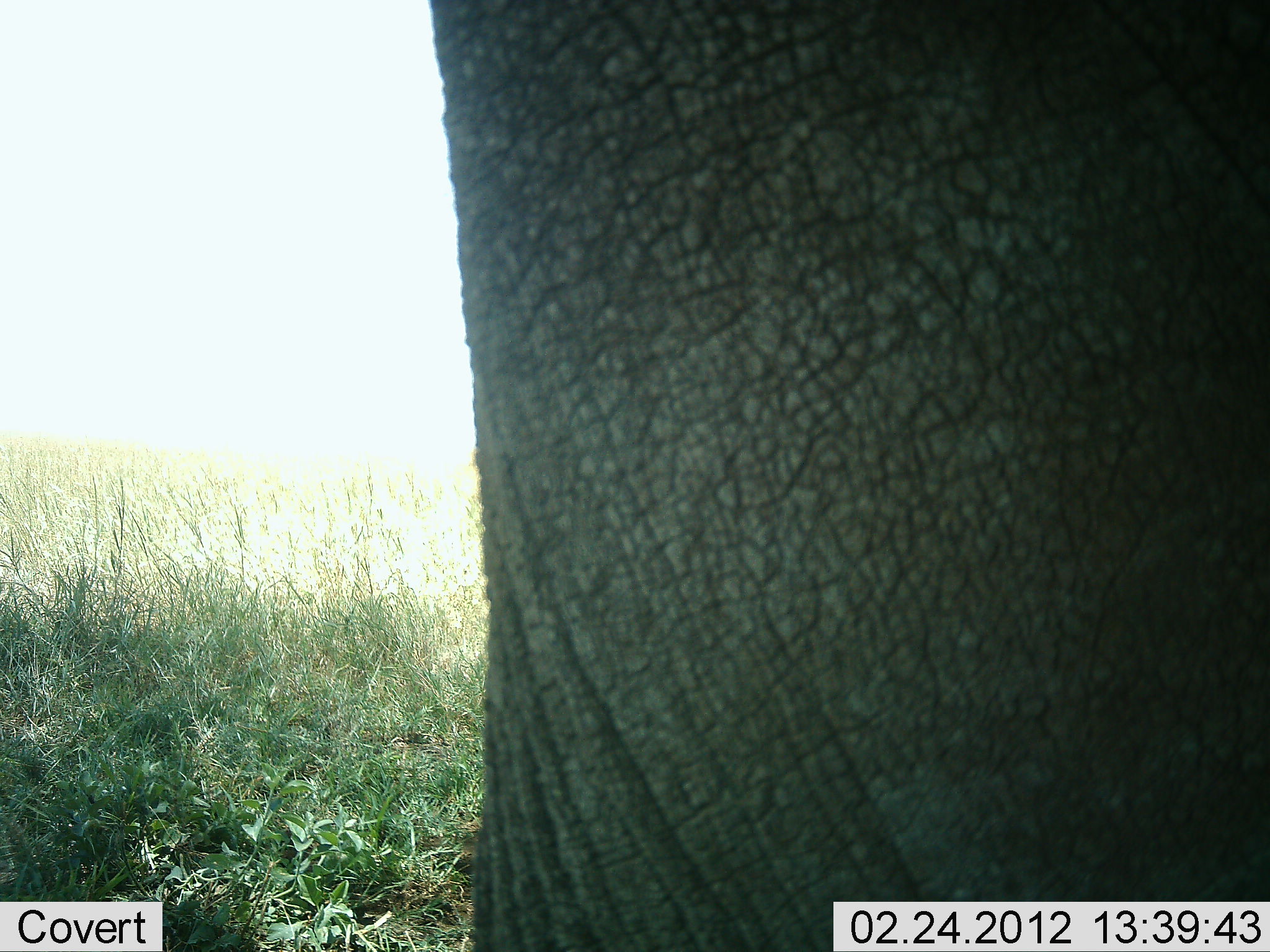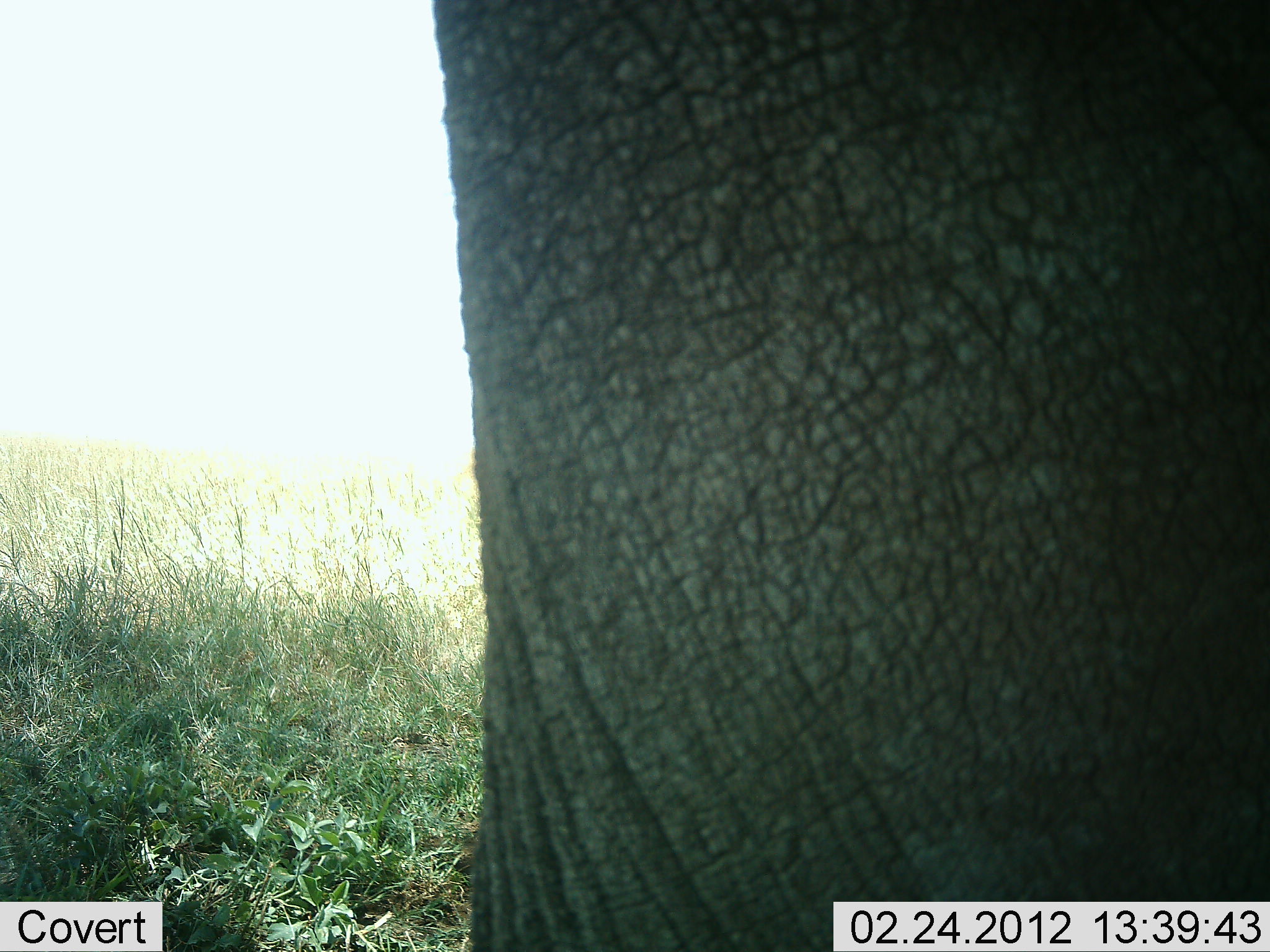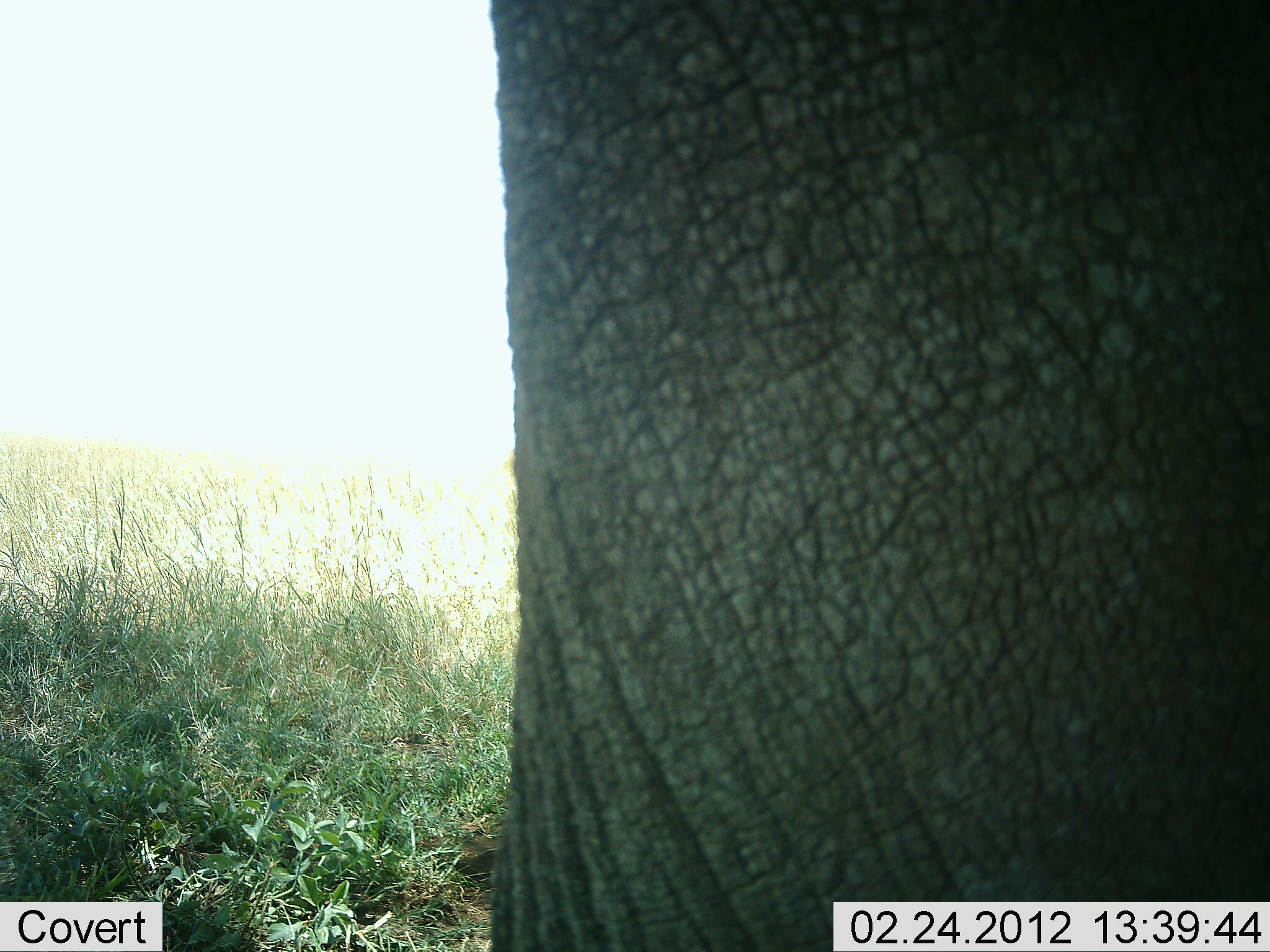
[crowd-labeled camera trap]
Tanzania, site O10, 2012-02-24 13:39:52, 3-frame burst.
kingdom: Animalia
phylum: Chordata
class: Mammalia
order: Proboscidea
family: Elephantidae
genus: Loxodonta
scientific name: Loxodonta africana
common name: african bush elephant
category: elephant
Elephant (african bush elephant) (Loxodonta africana), count 1. Behavior (volunteer vote fractions): standing 89%, resting 0%, moving 11%, interacting 0%. Young present (vote fraction): 0%. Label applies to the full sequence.